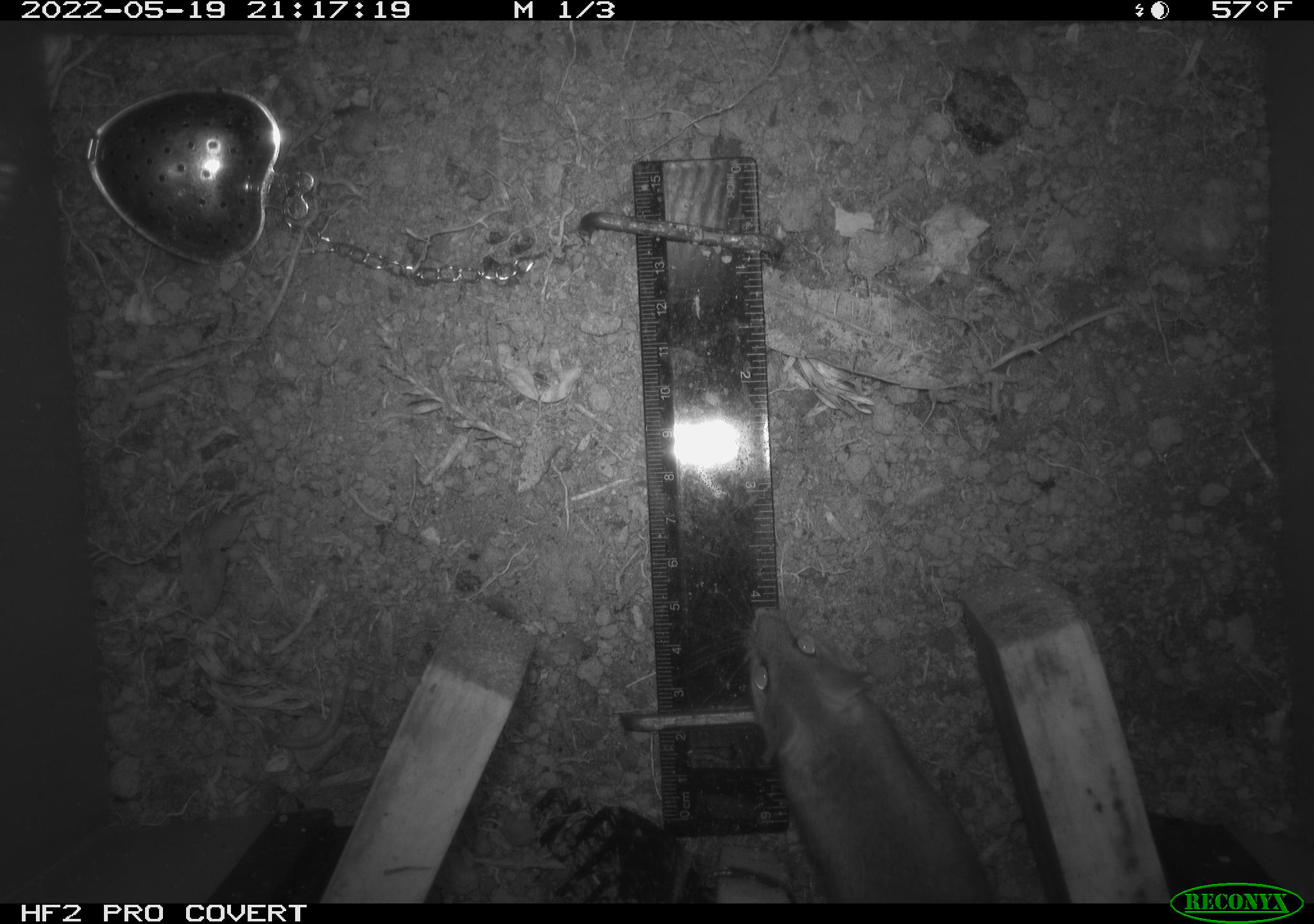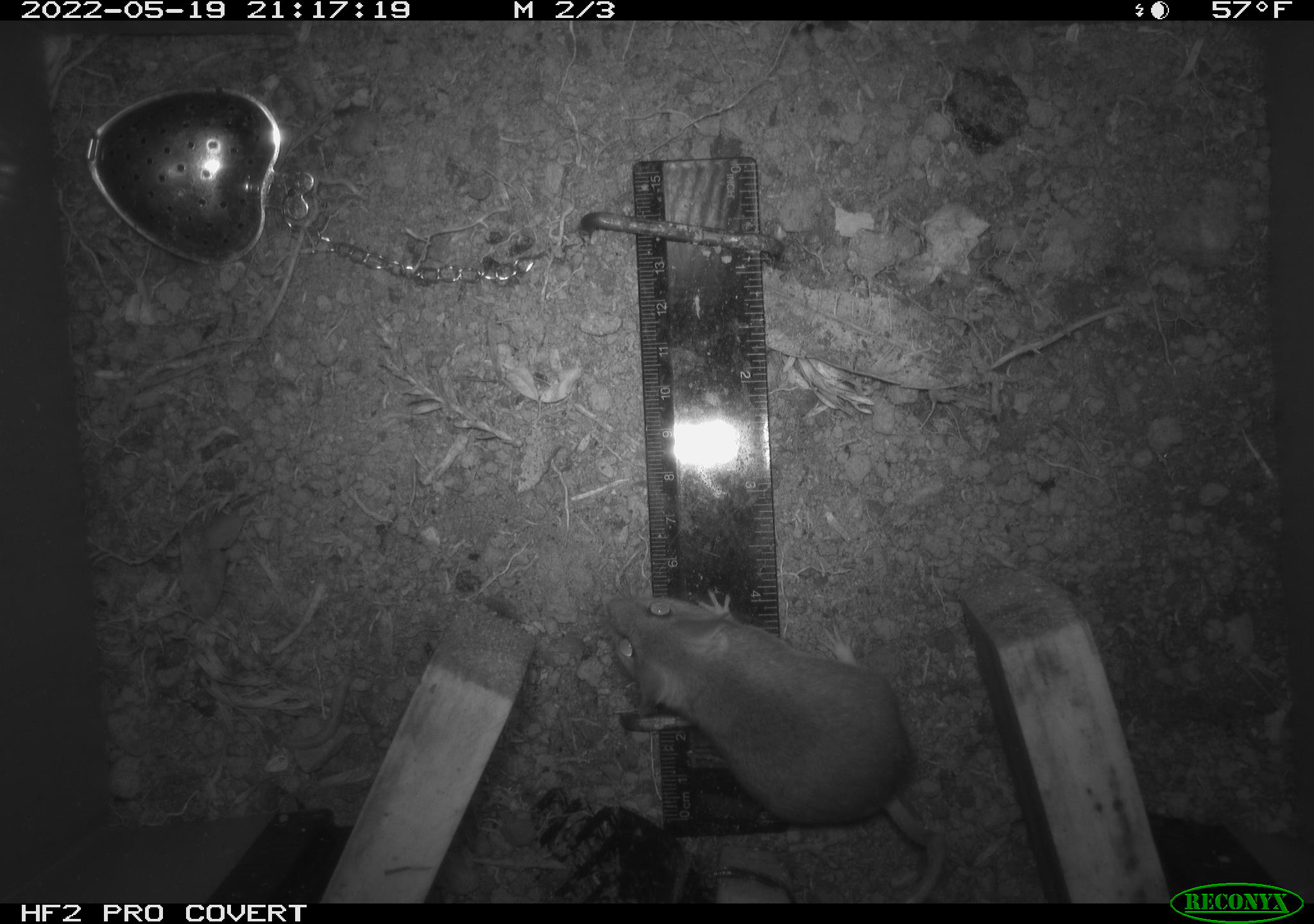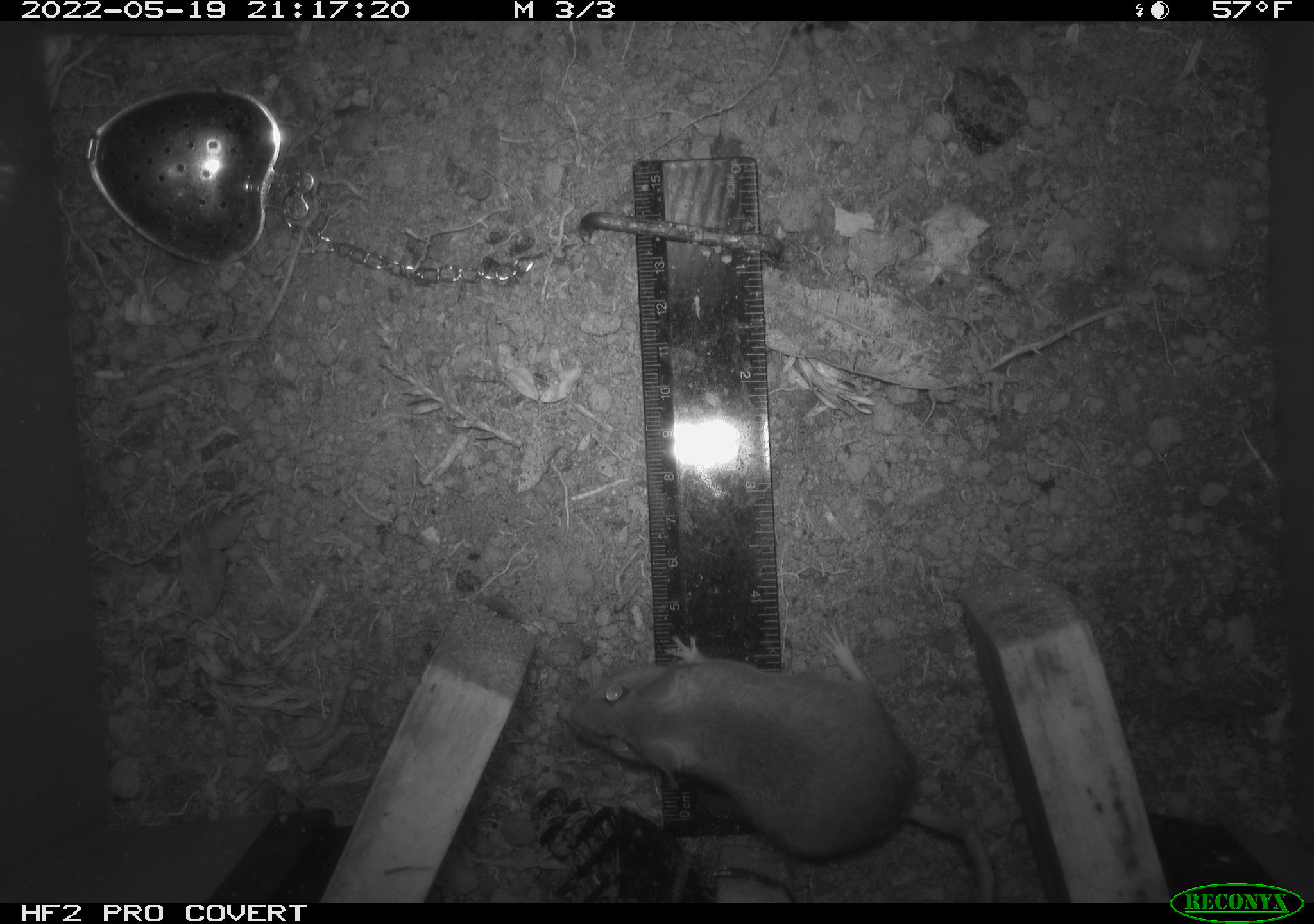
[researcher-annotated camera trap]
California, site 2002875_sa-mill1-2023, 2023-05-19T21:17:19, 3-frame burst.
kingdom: Animalia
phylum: Chordata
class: Mammalia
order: Rodentia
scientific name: Rodentia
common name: mouse species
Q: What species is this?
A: Mouse species (Rodentia).